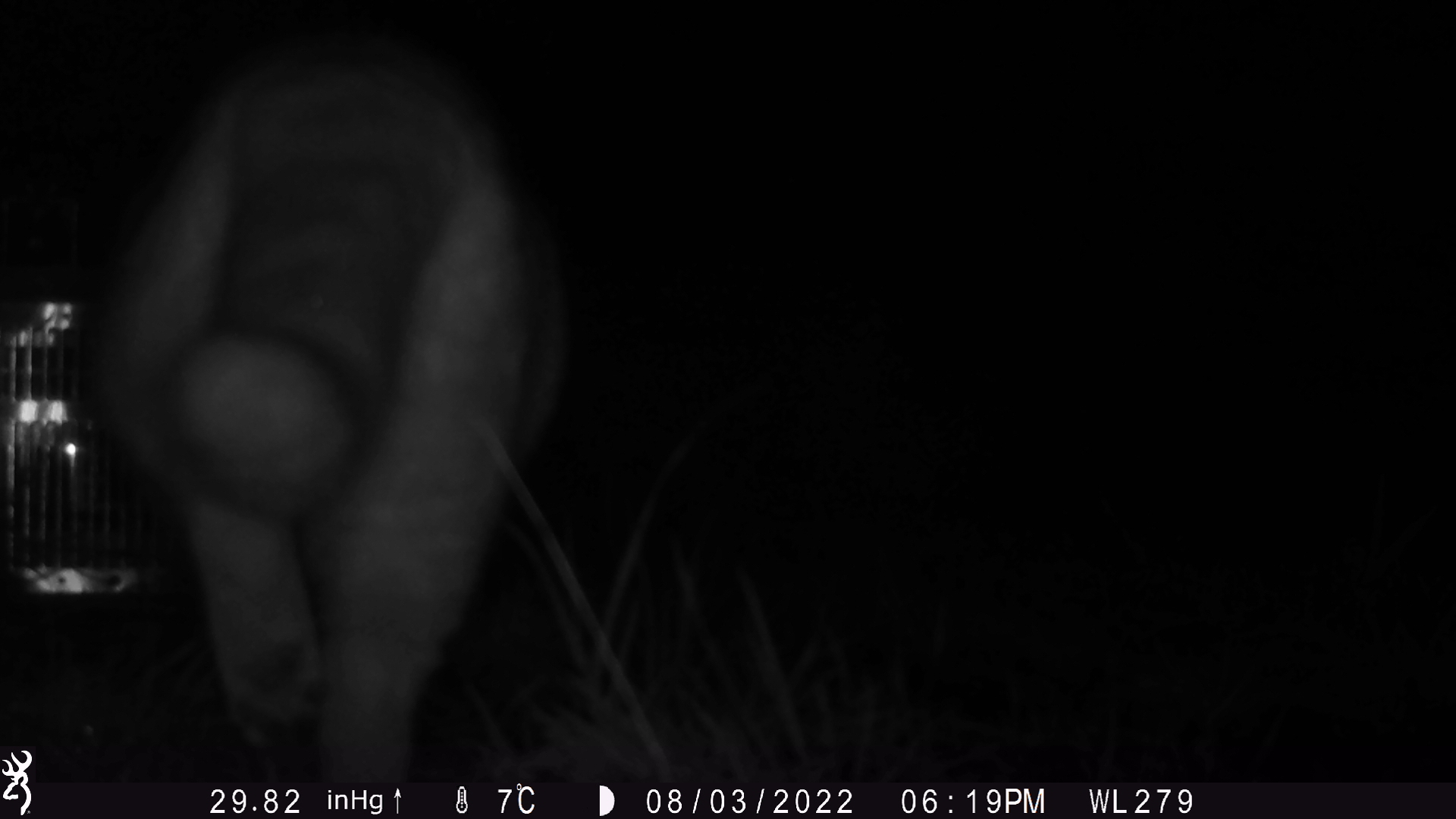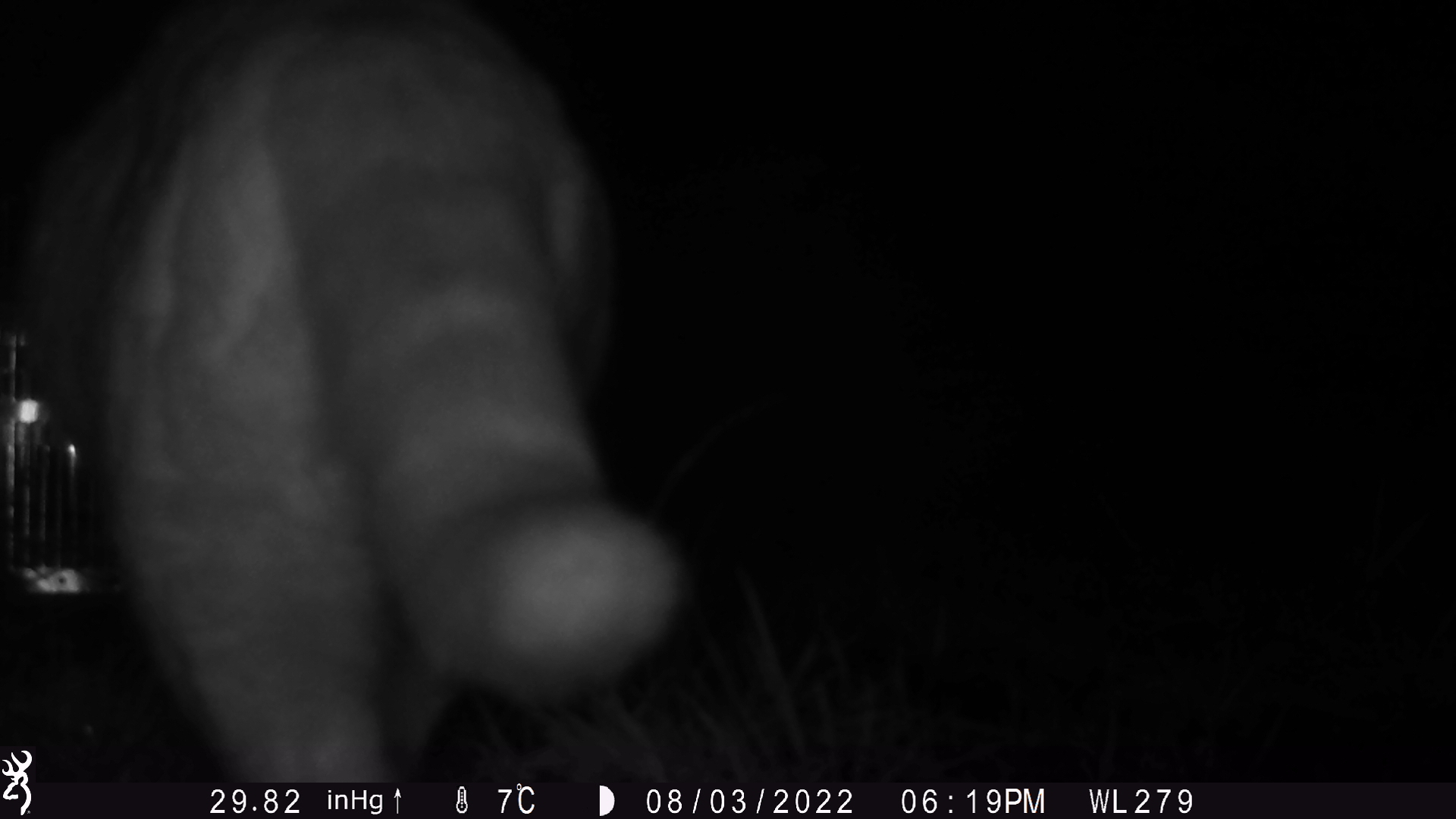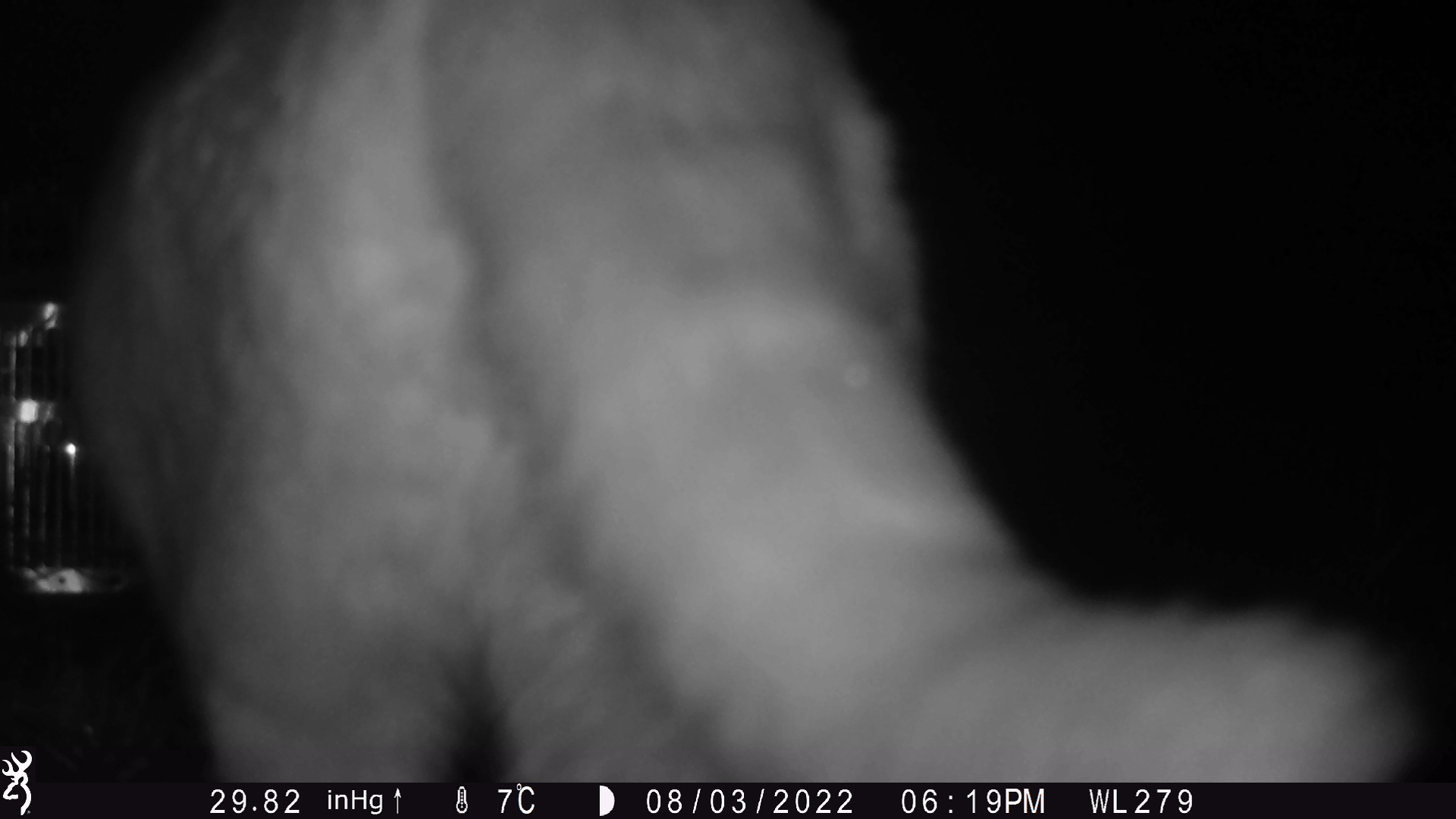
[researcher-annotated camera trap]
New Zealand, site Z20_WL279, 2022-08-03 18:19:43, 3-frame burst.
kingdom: Animalia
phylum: Chordata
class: Mammalia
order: Carnivora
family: Felidae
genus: Felis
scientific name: Felis catus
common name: domestic cat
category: cat